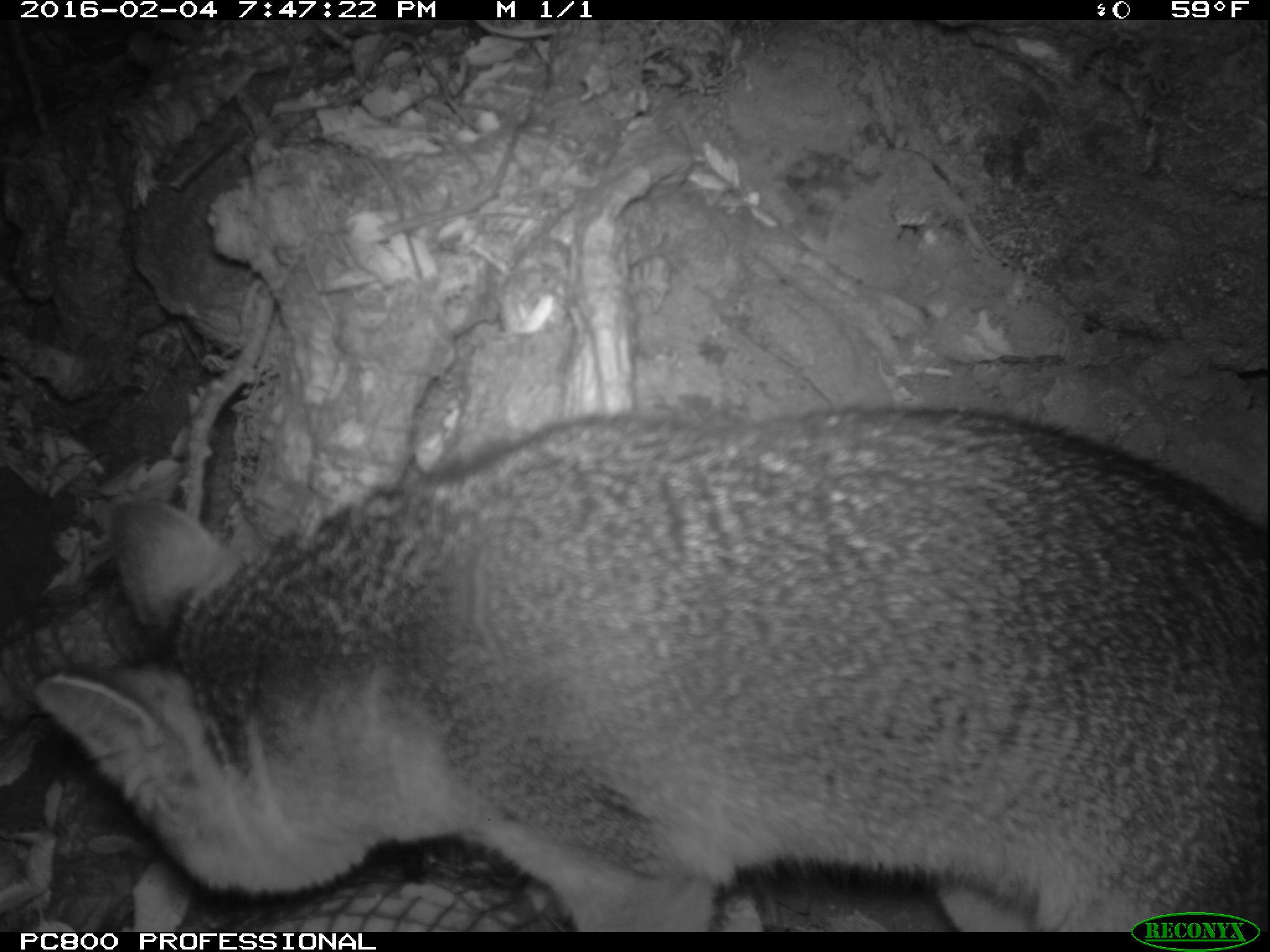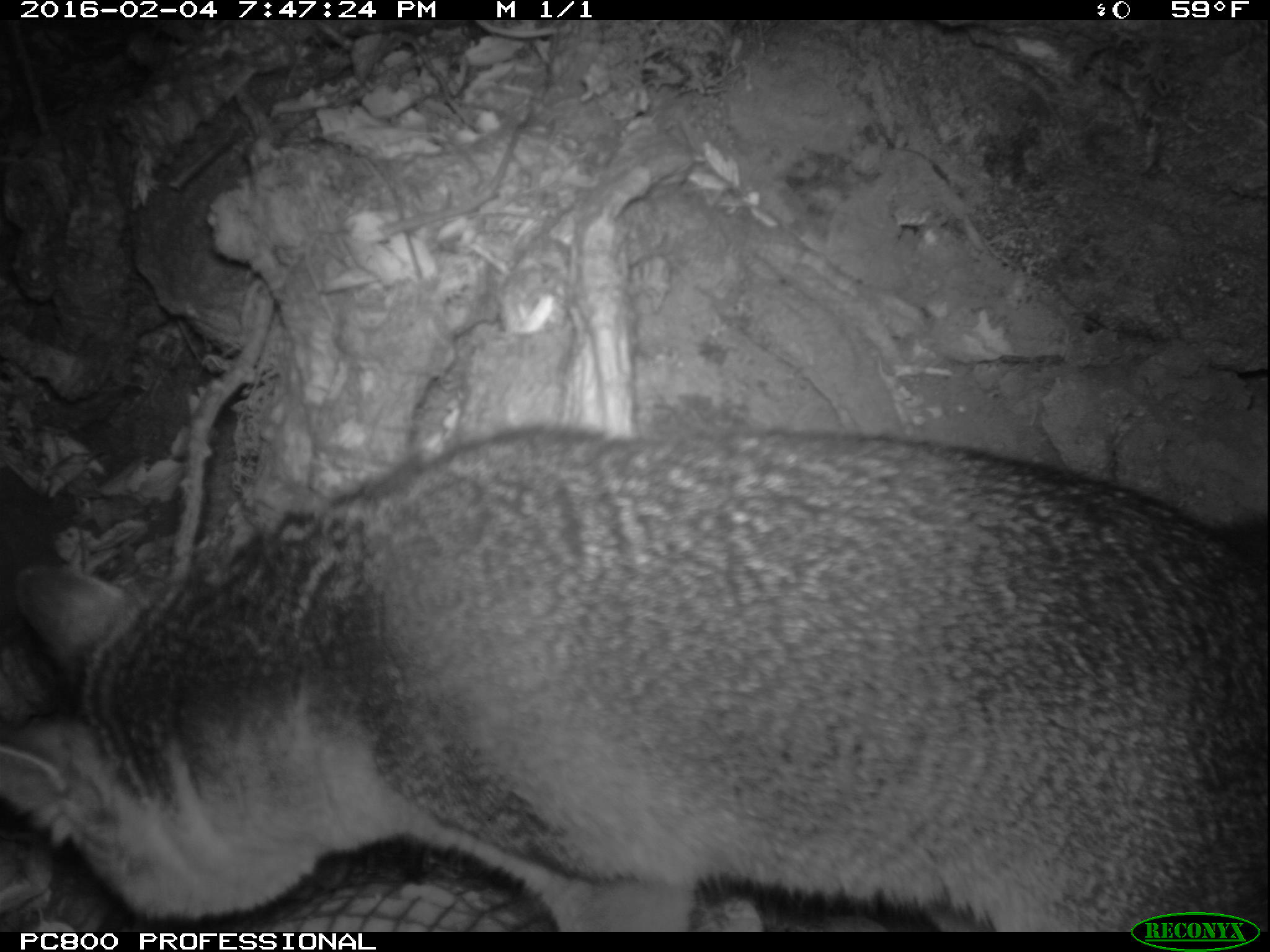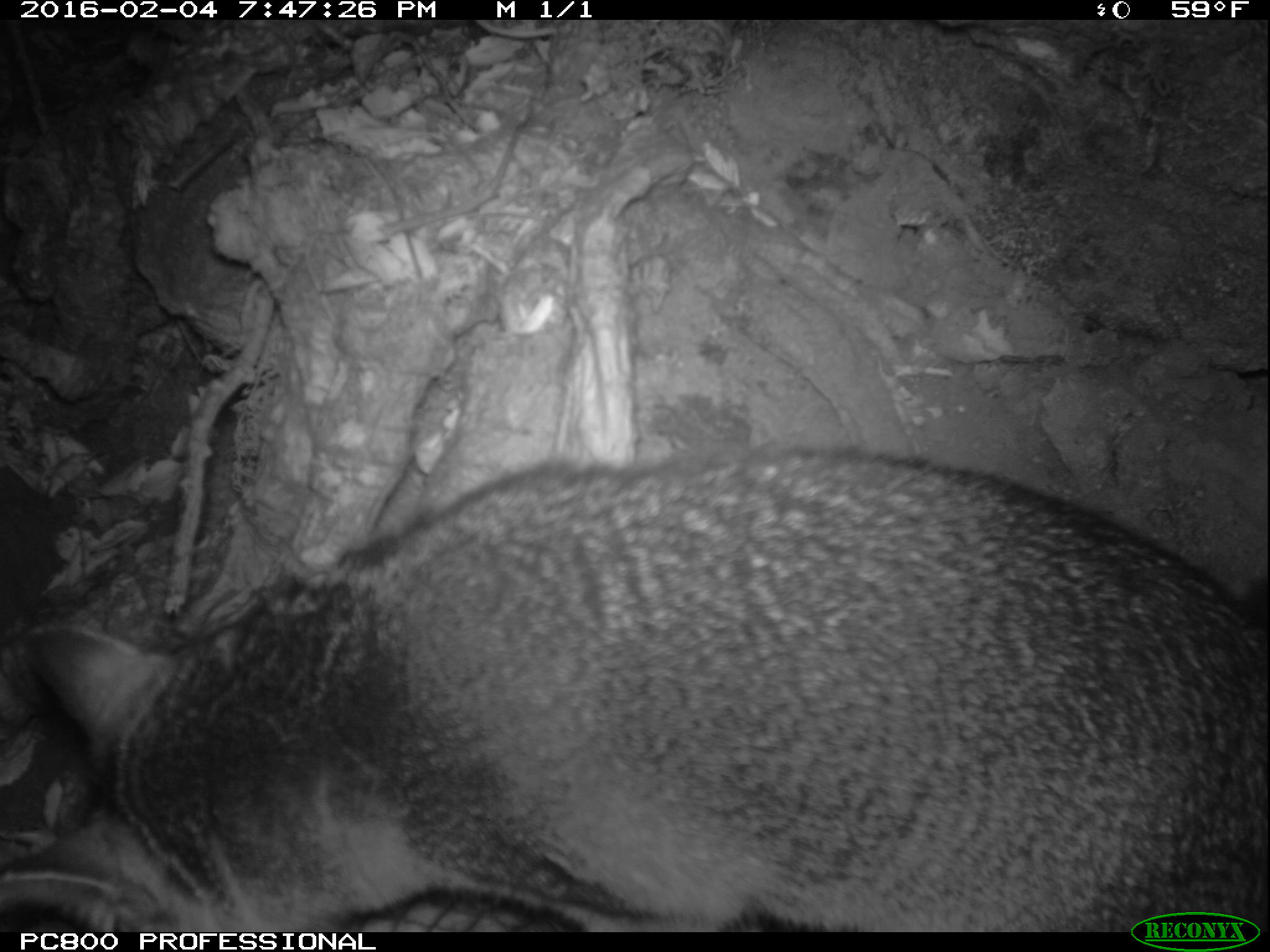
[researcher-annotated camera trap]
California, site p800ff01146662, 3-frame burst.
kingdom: Animalia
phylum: Chordata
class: Mammalia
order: Carnivora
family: Canidae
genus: Urocyon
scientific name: Urocyon littoralis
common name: island fox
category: fox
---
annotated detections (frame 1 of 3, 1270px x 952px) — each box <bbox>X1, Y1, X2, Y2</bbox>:
fox: <bbox>31, 410, 1268, 933</bbox>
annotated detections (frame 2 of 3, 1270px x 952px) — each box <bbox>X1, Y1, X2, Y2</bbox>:
fox: <bbox>0, 430, 1268, 932</bbox>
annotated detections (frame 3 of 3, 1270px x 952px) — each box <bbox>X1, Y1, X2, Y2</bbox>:
fox: <bbox>24, 443, 1269, 932</bbox>